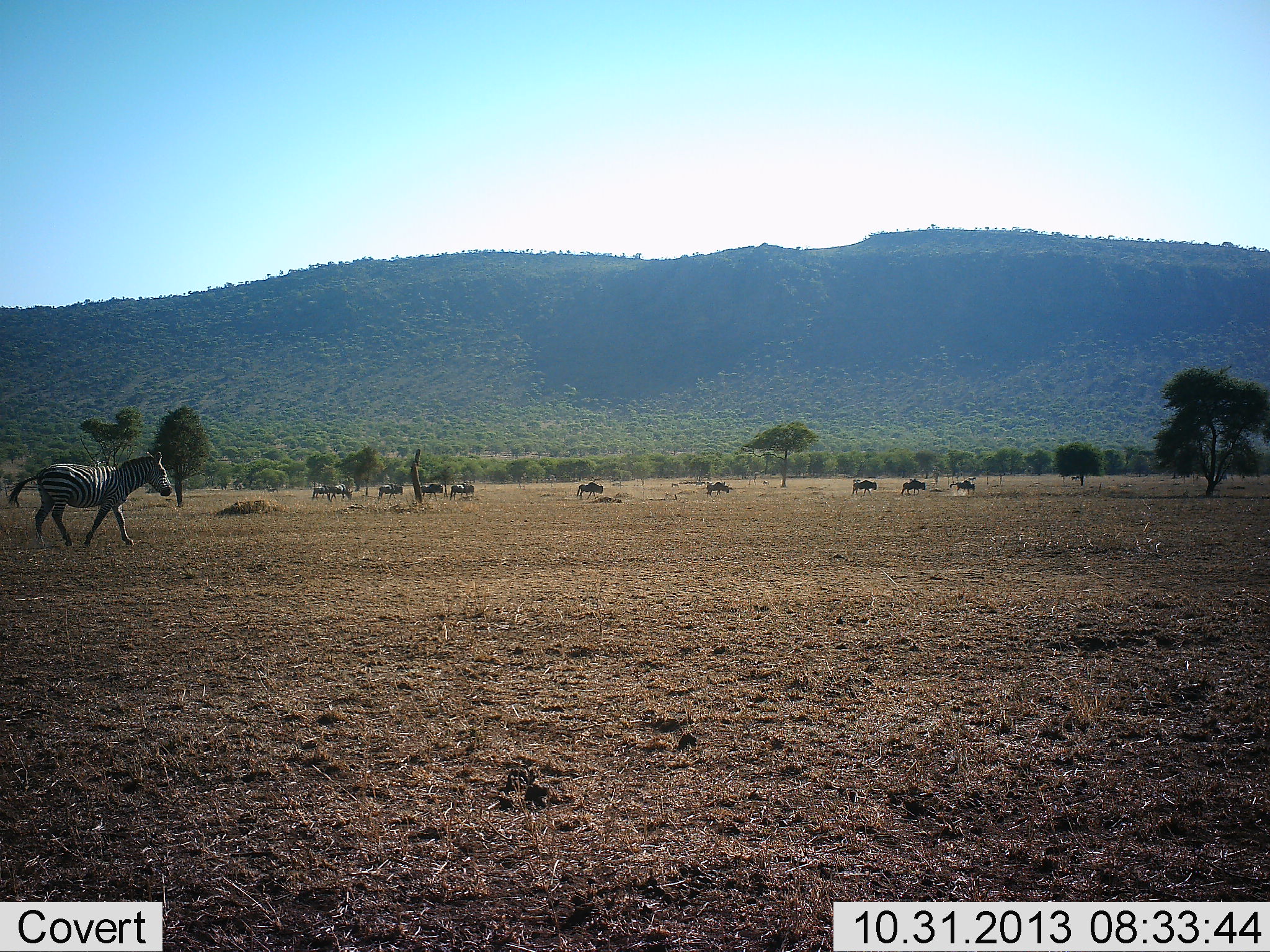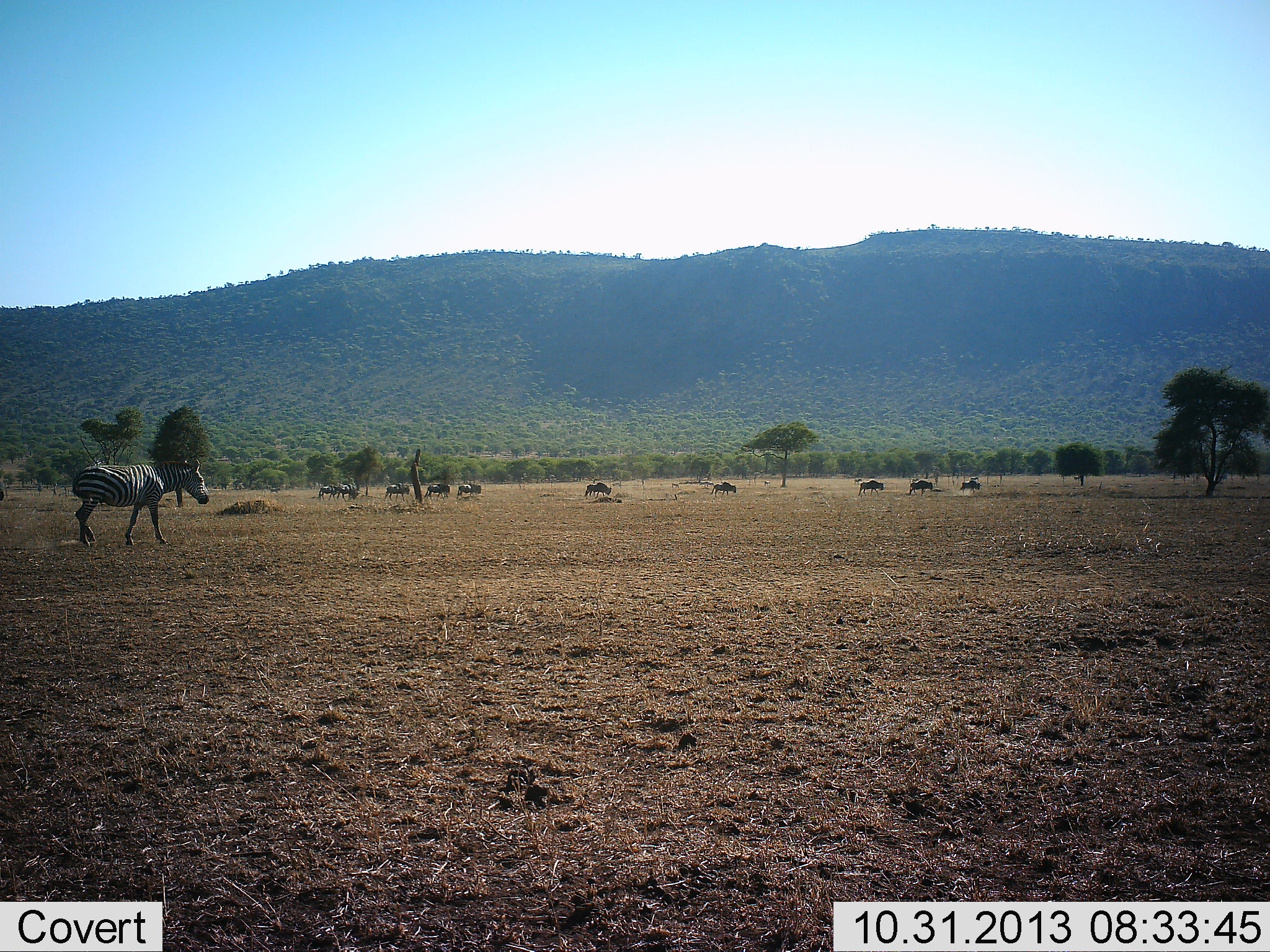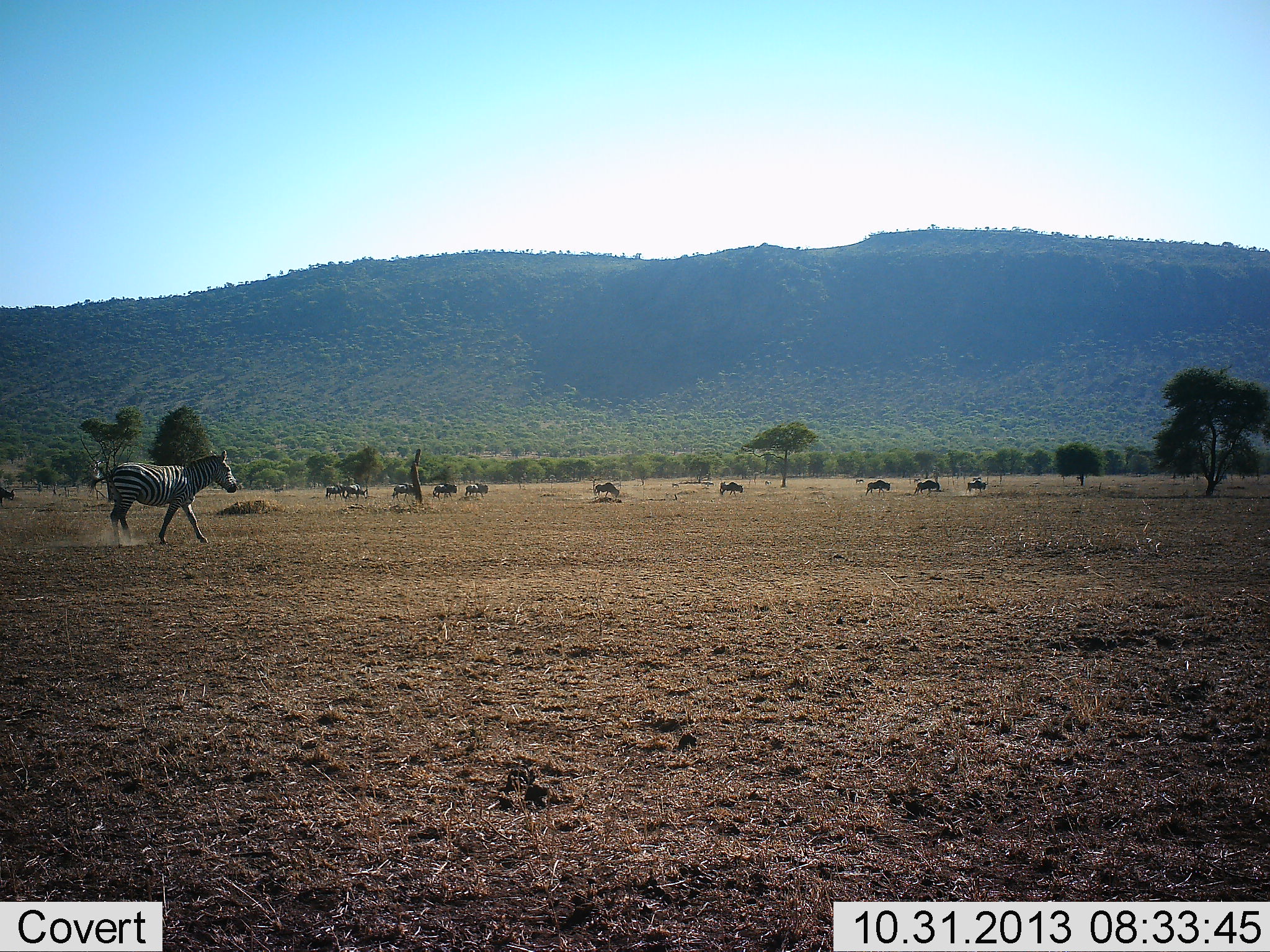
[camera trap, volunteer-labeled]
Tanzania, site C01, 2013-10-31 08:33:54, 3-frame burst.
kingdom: Animalia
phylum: Chordata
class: Mammalia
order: Perissodactyla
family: Equidae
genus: Equus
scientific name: Equus quagga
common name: plains zebra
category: zebra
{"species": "zebra (plains zebra) (Equus quagga)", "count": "1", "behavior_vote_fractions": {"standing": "17%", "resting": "0%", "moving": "83%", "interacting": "0%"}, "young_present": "0%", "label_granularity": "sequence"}